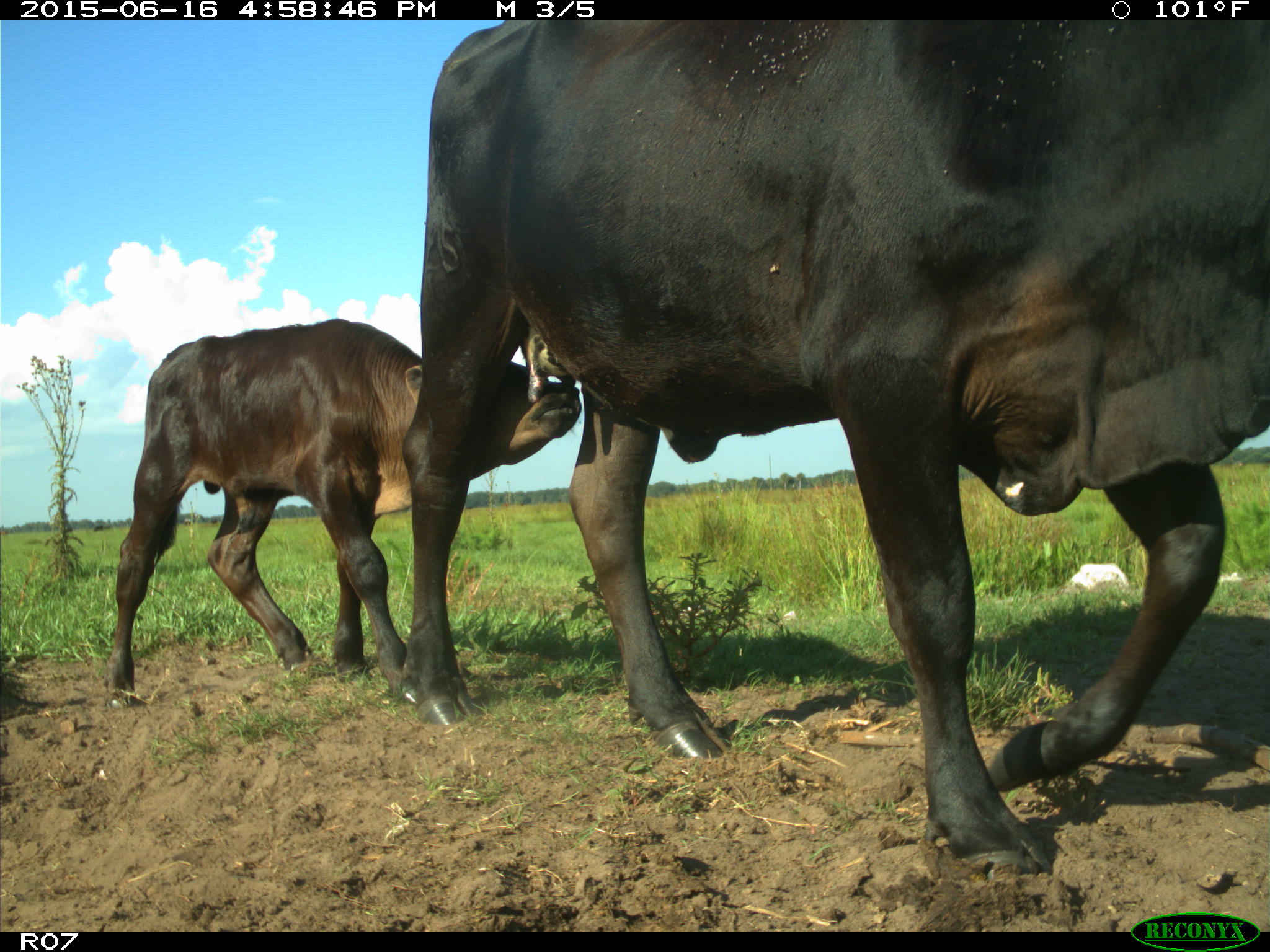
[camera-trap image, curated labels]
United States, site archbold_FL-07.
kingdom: Animalia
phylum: Chordata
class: Mammalia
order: Artiodactyla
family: Bovidae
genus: Bos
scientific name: Bos taurus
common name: domestic cow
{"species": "Bos taurus (domestic cow)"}